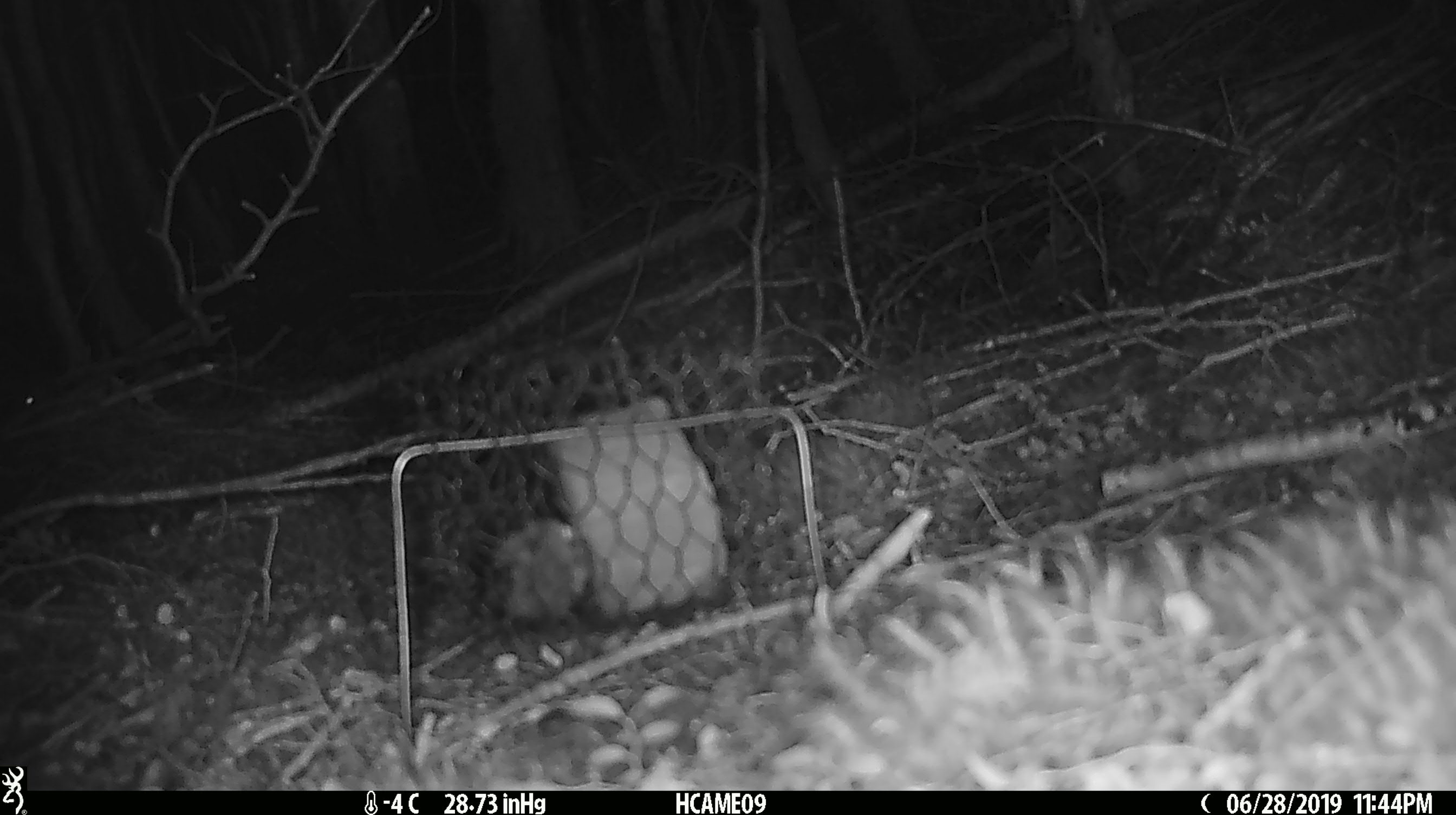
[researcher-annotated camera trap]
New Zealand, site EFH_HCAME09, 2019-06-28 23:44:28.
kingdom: Animalia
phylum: Chordata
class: Mammalia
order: Rodentia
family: Muridae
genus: Mus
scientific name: Mus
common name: mouse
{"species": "mouse (Mus)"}